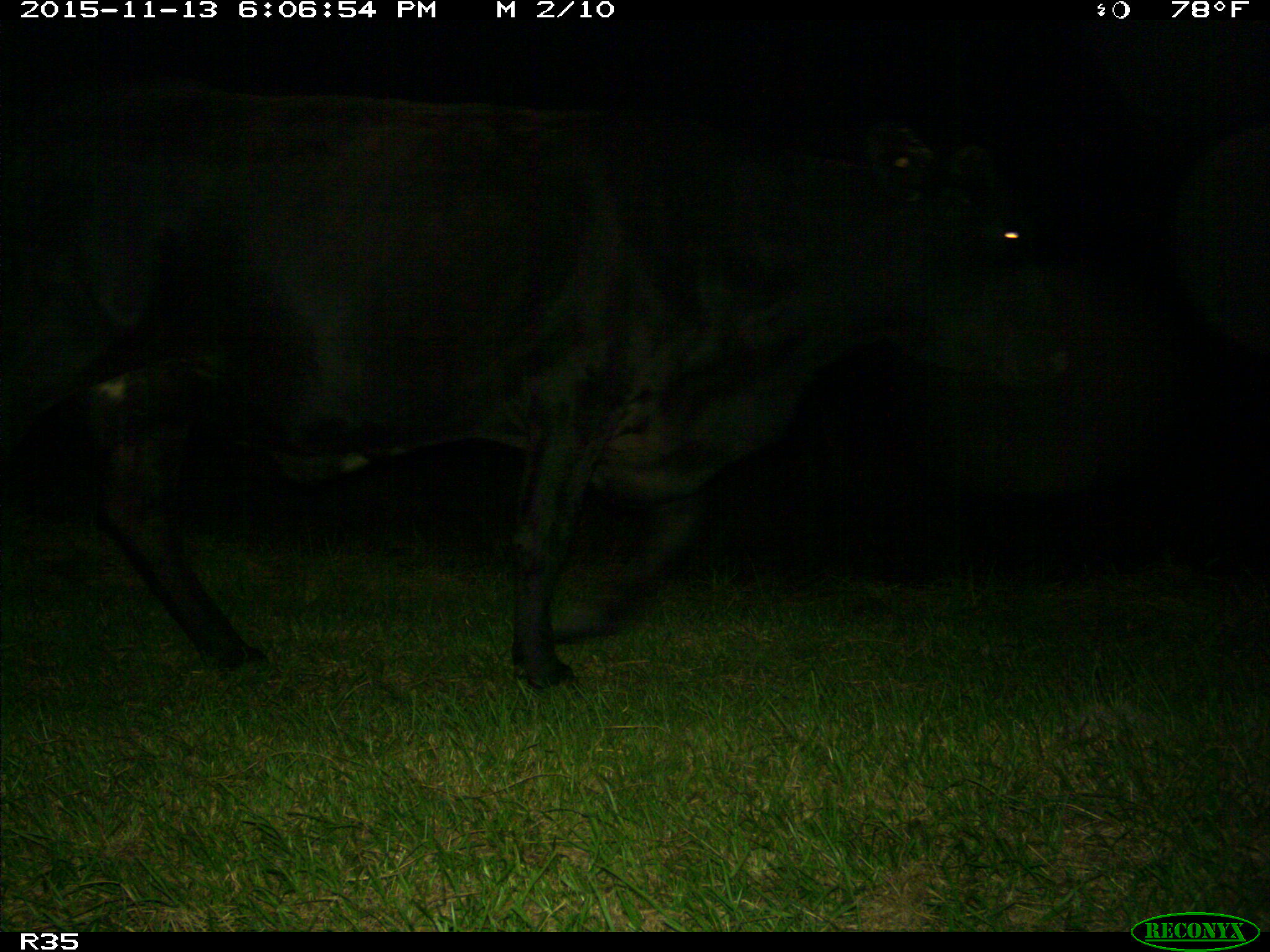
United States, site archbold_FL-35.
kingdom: Animalia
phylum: Chordata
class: Mammalia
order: Artiodactyla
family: Bovidae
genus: Bos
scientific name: Bos taurus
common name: domestic cow